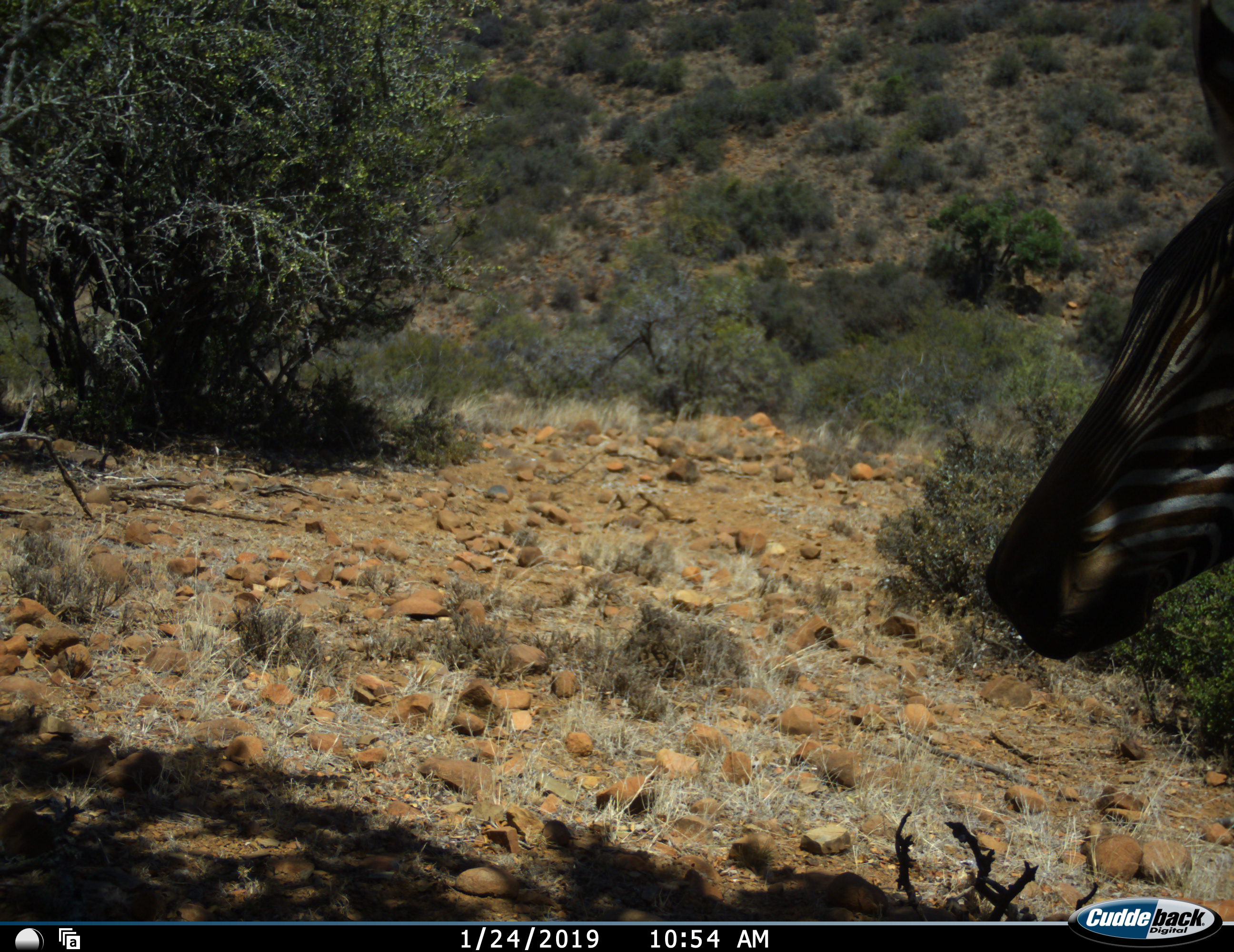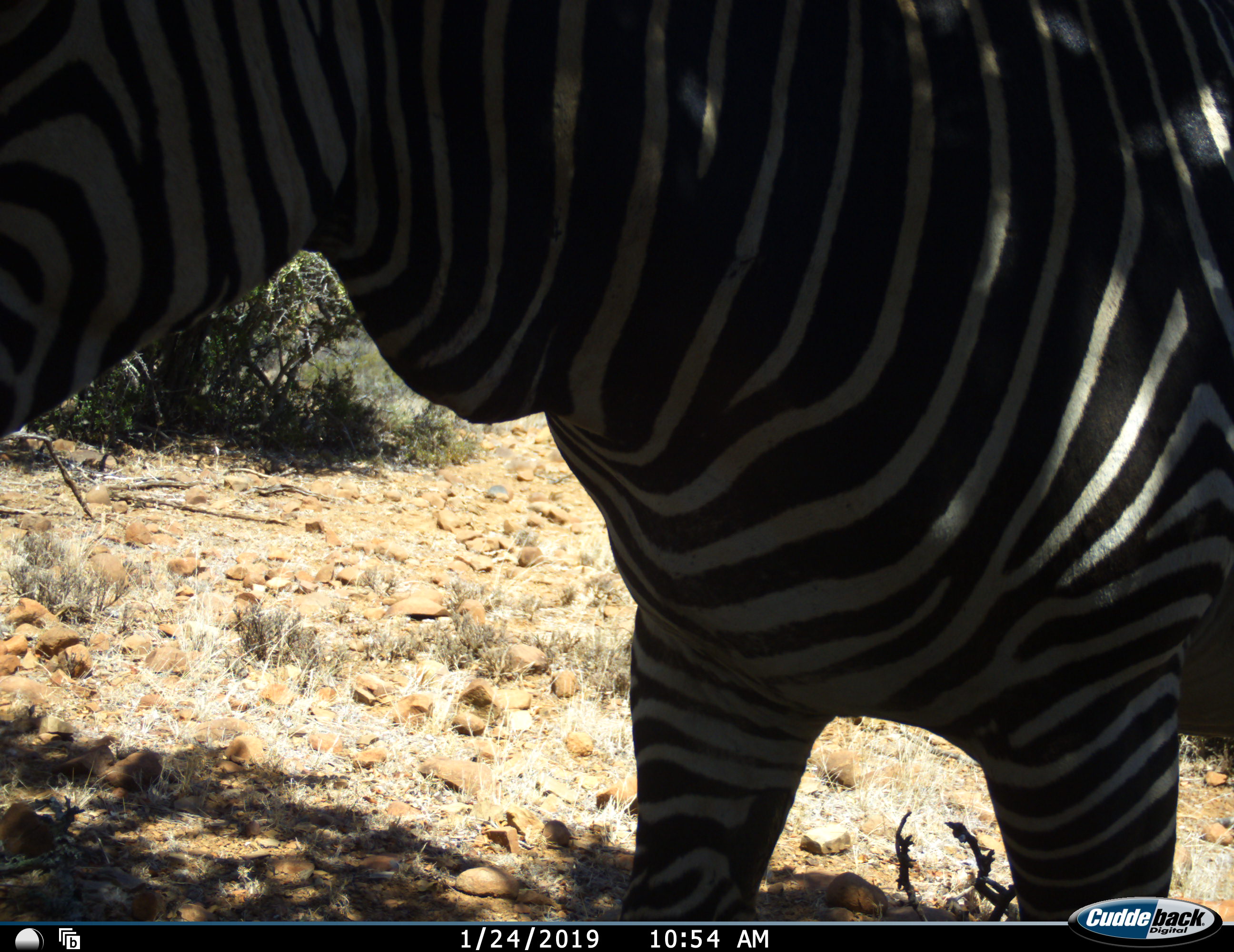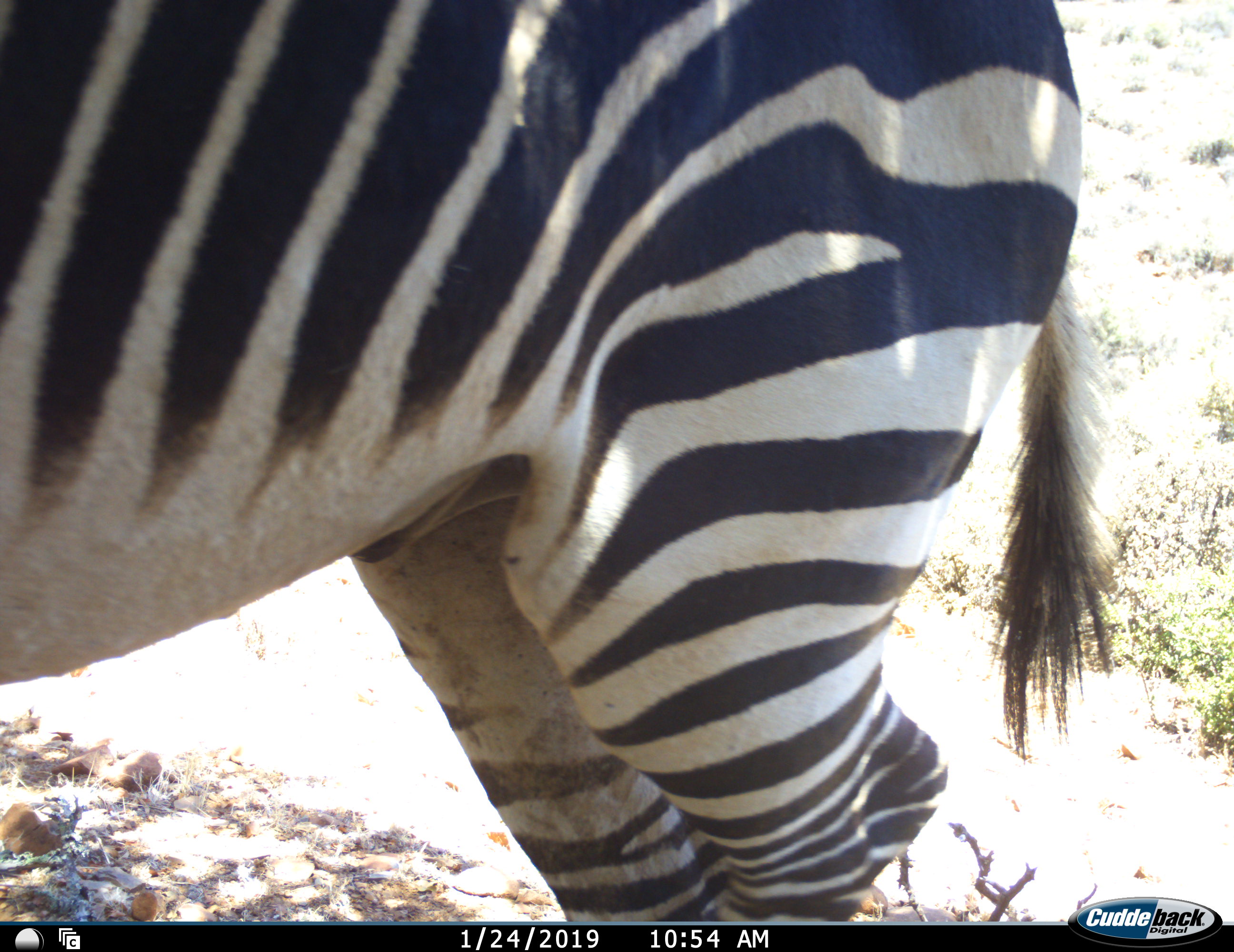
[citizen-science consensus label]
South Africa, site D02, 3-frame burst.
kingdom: Animalia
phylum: Chordata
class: Mammalia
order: Perissodactyla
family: Equidae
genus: Equus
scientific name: Equus zebra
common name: mountain zebra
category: zebramountain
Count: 1.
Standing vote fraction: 20%.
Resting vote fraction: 0%.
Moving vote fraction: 80%.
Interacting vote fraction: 0%.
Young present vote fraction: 0%.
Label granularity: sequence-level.